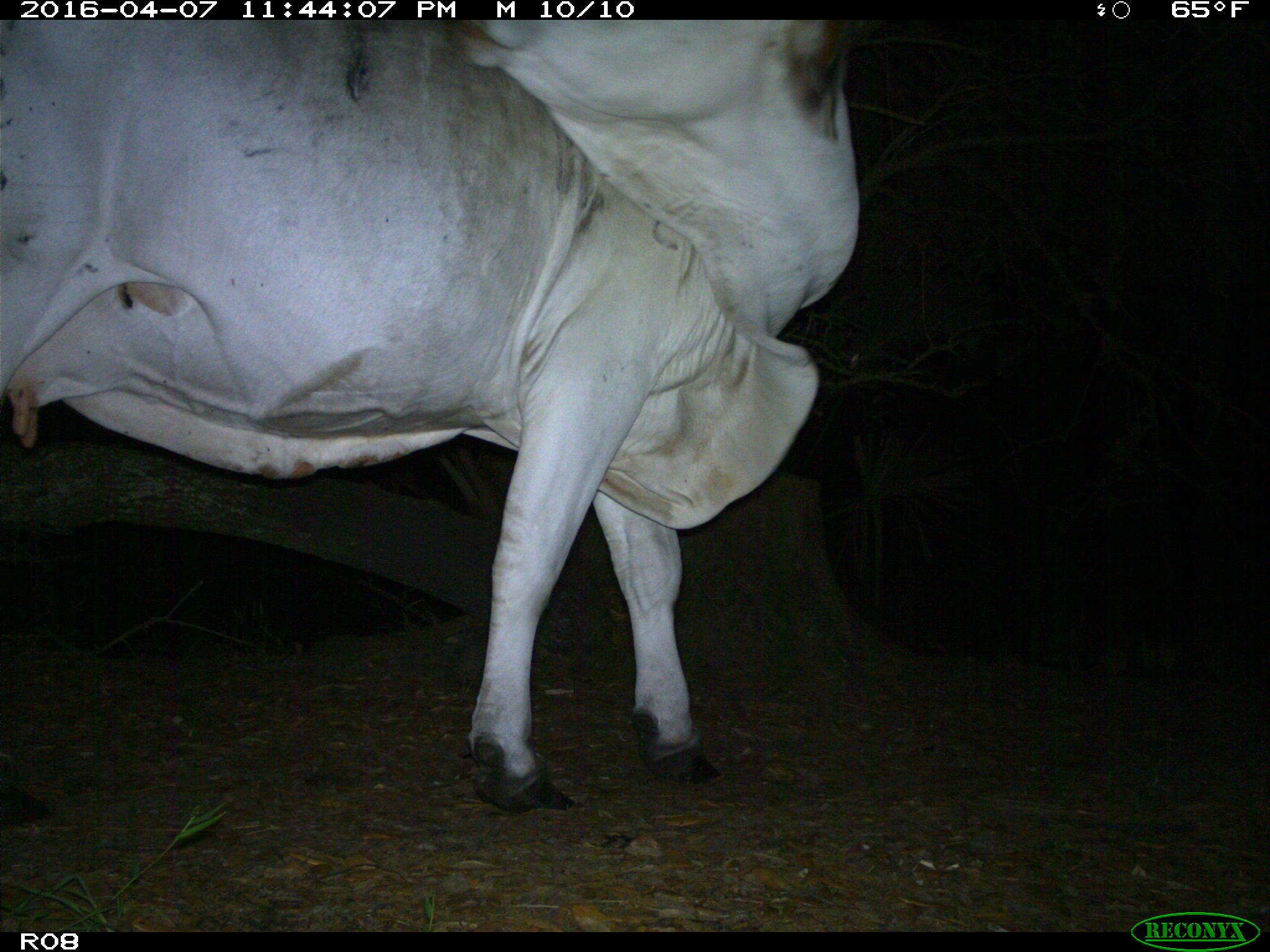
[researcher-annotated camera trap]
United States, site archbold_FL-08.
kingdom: Animalia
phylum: Chordata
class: Mammalia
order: Artiodactyla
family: Bovidae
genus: Bos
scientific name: Bos taurus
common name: domestic cow